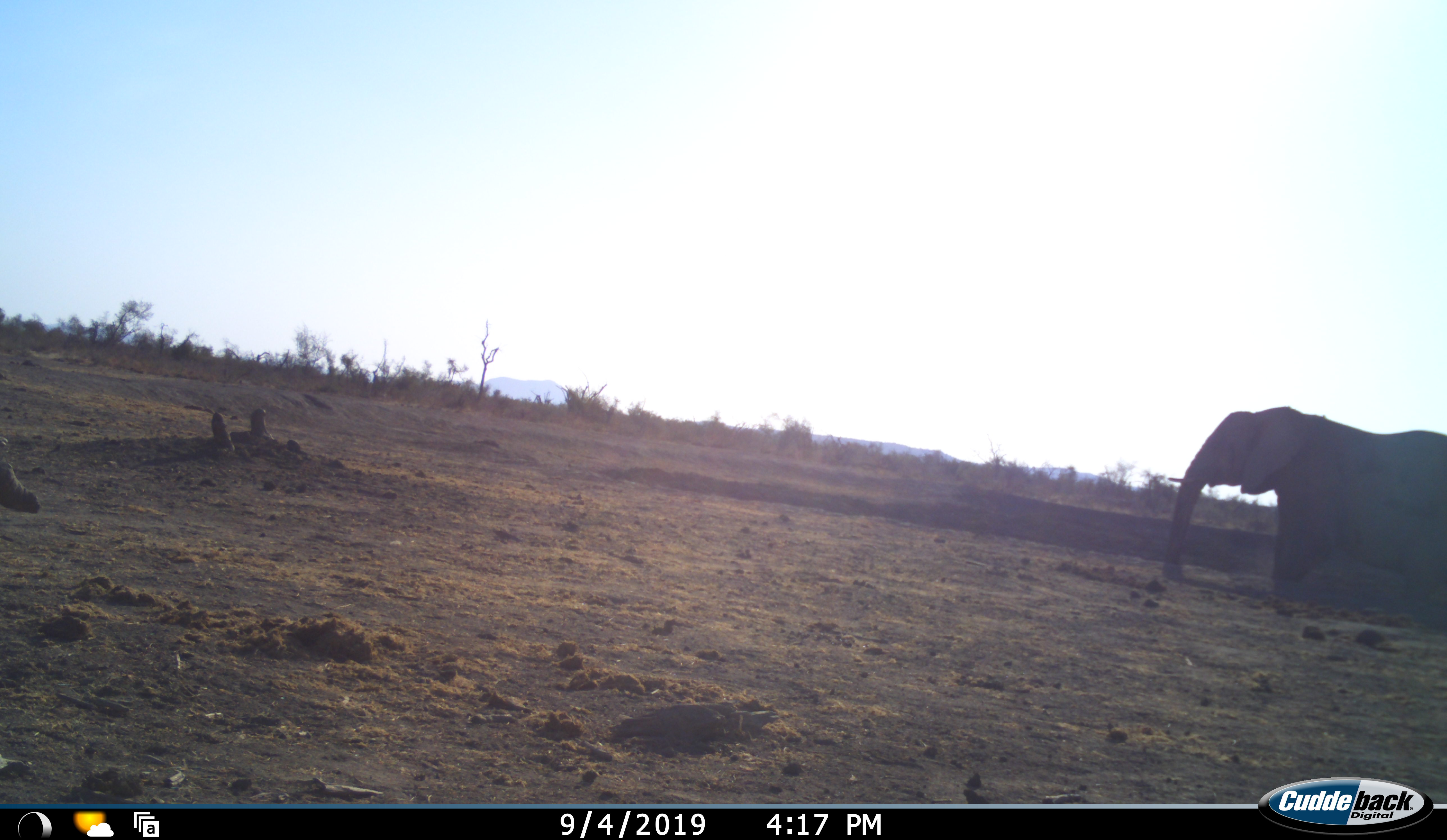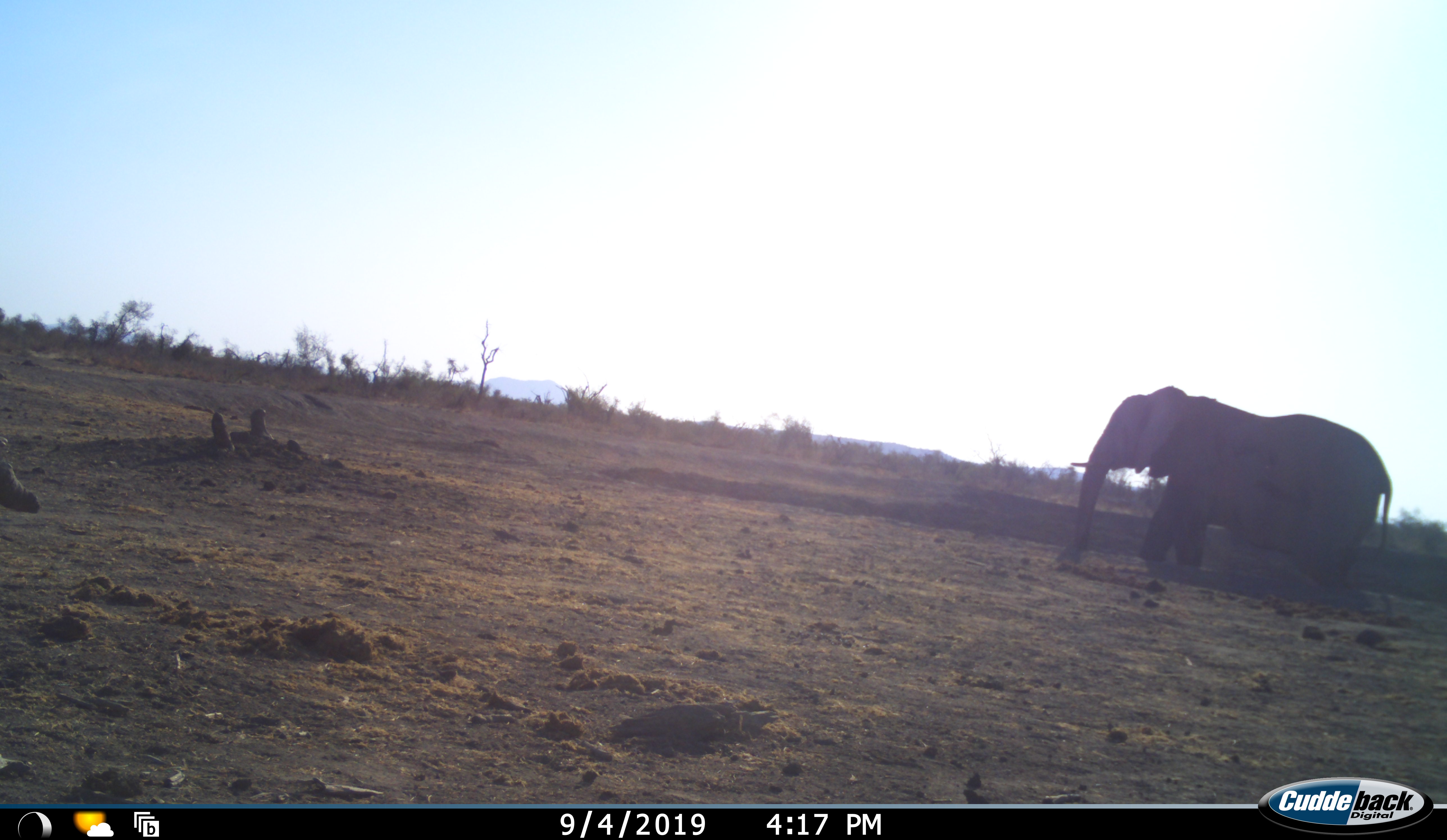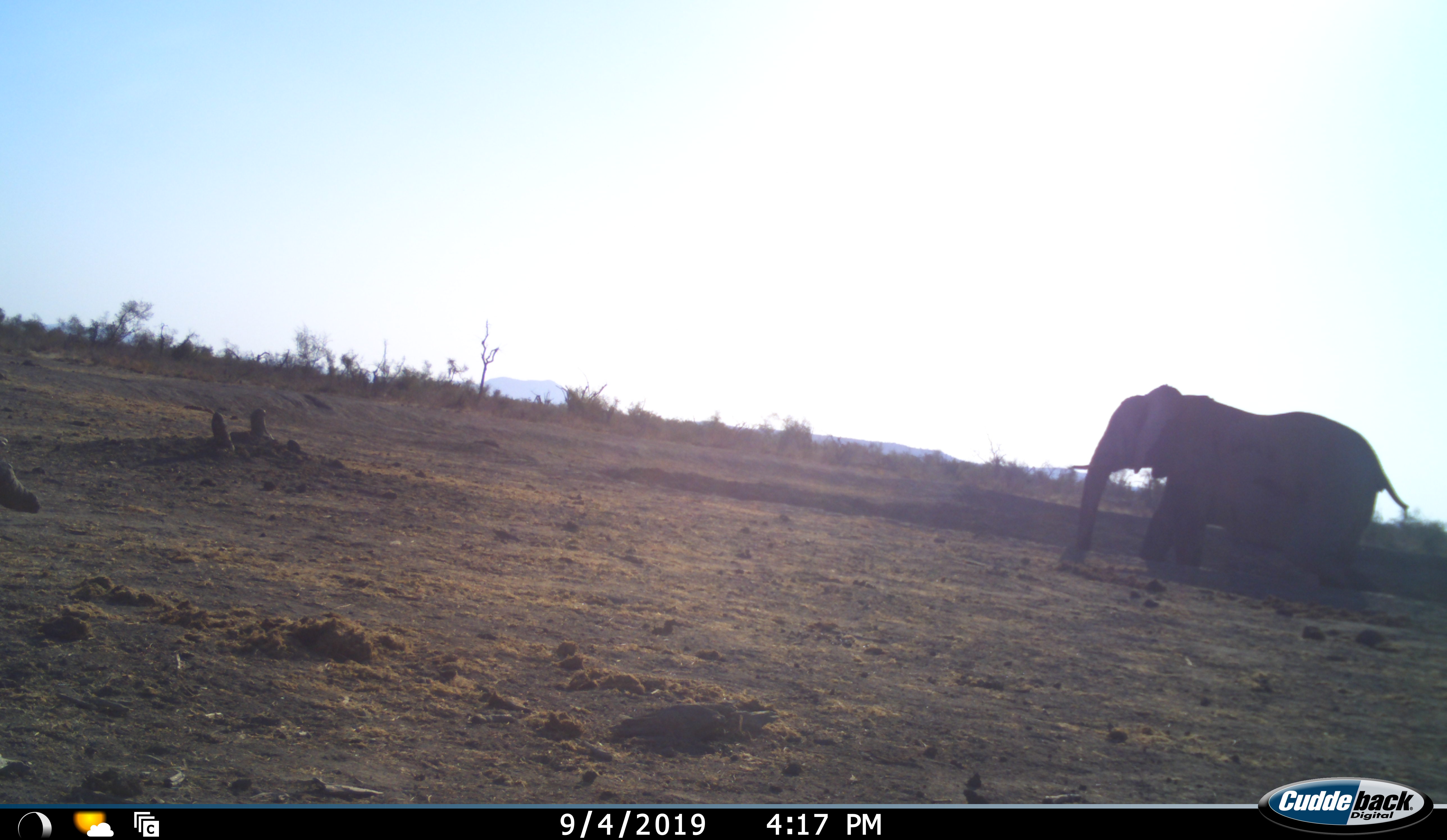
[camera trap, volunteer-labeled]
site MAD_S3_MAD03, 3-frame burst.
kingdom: Animalia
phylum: Chordata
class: Mammalia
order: Proboscidea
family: Elephantidae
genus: Loxodonta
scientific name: Loxodonta africana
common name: african bush elephant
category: elephant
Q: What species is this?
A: Elephant (african bush elephant) (Loxodonta africana).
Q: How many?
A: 1.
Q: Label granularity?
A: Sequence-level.